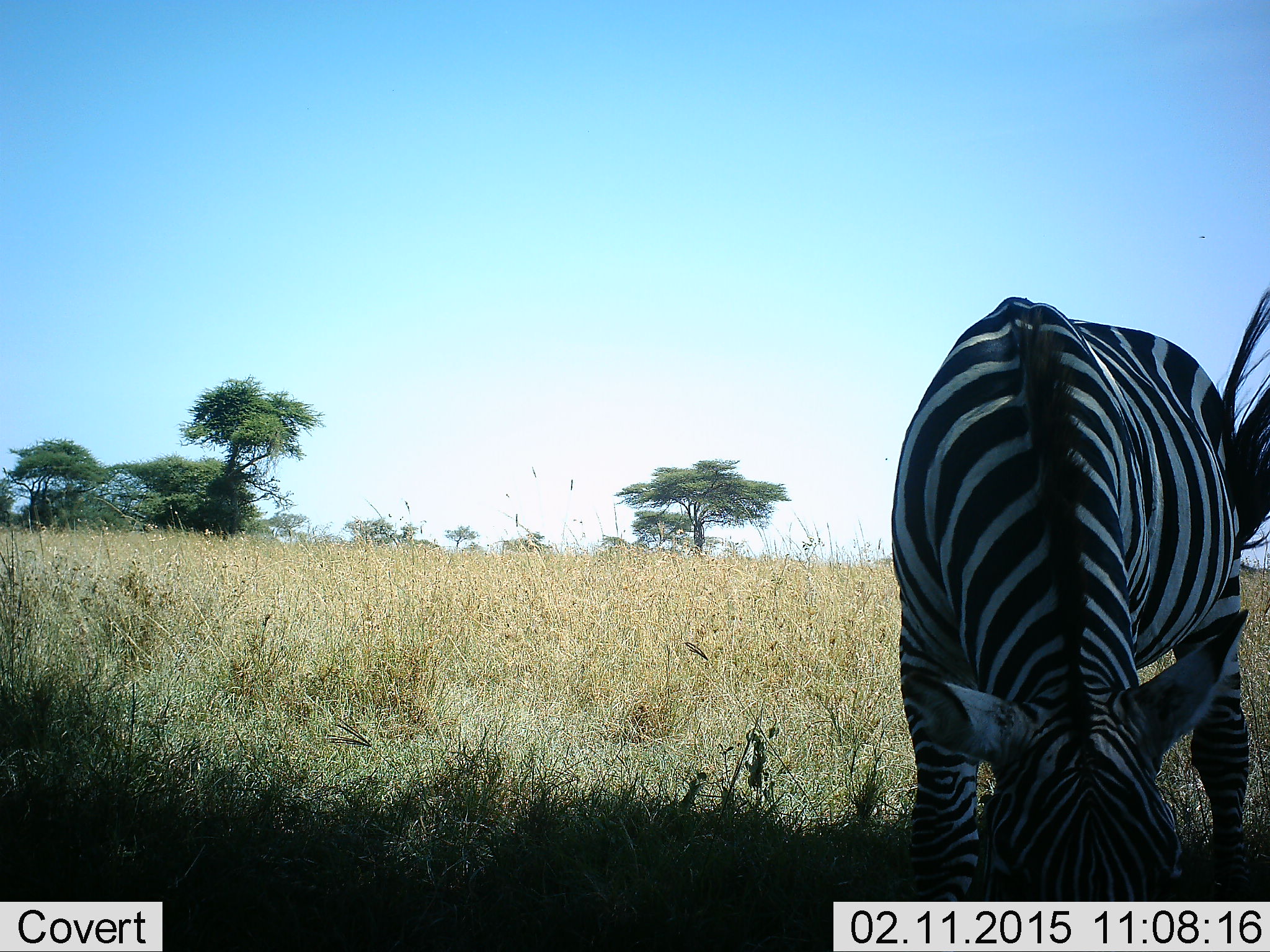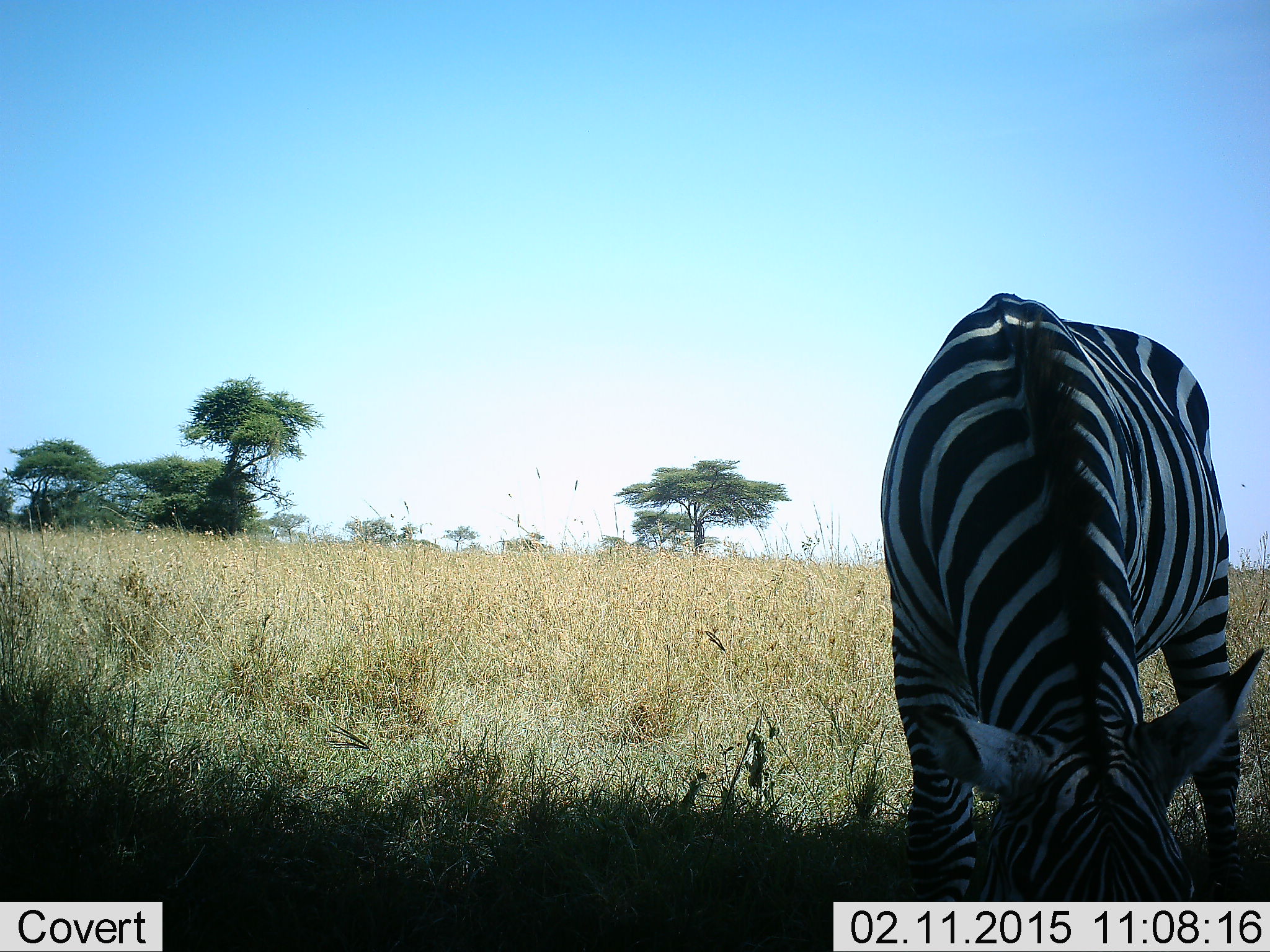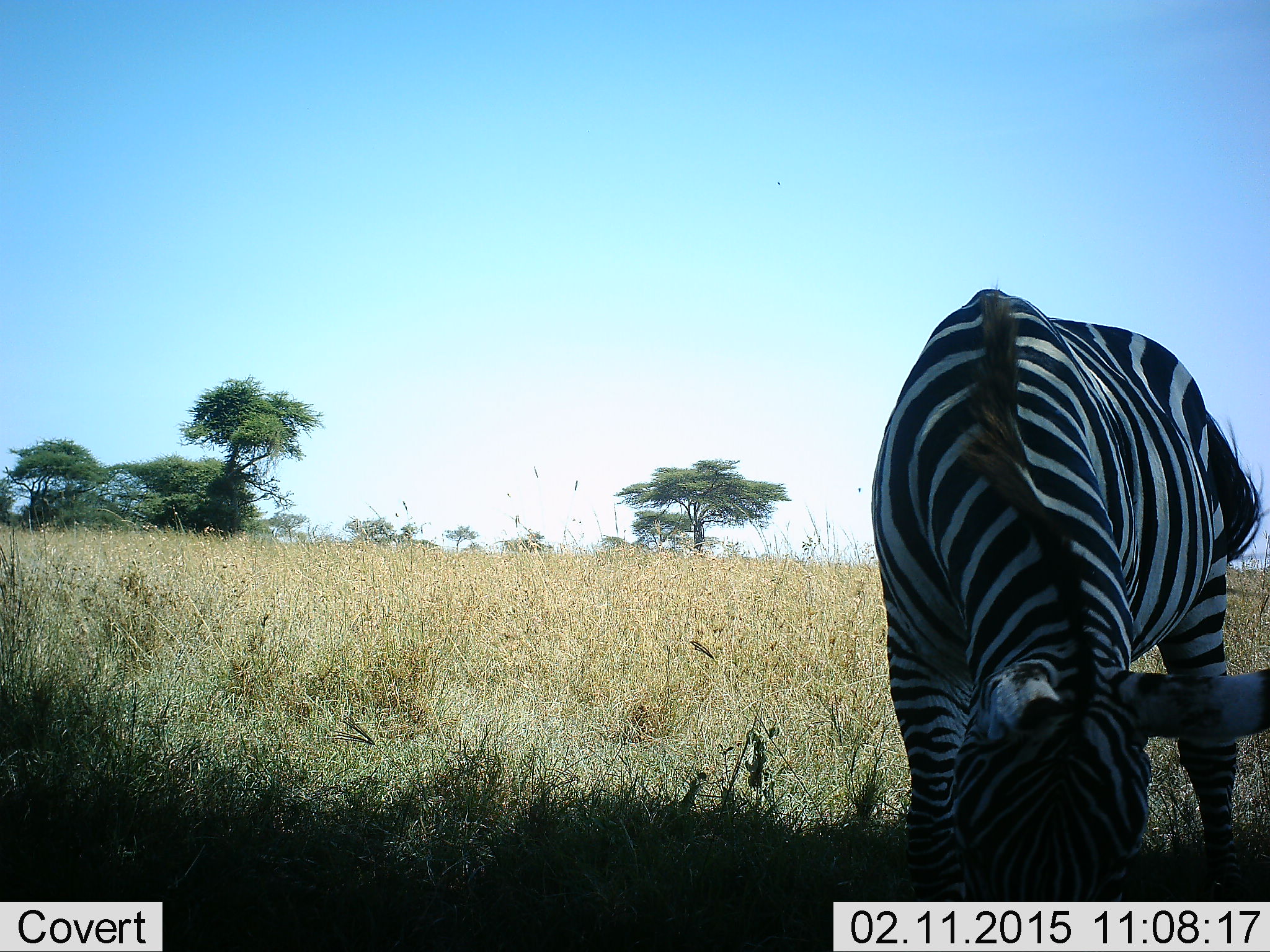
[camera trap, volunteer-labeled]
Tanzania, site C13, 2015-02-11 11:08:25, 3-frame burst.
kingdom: Animalia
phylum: Chordata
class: Mammalia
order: Perissodactyla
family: Equidae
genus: Equus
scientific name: Equus quagga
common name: plains zebra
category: zebra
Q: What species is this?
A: Zebra (plains zebra) (Equus quagga).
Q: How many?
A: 1.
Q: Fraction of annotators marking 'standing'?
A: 20%.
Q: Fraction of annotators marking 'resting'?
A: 0%.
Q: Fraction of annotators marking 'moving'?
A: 0%.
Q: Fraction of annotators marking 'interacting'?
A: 0%.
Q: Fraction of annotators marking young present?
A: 0%.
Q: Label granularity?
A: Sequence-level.